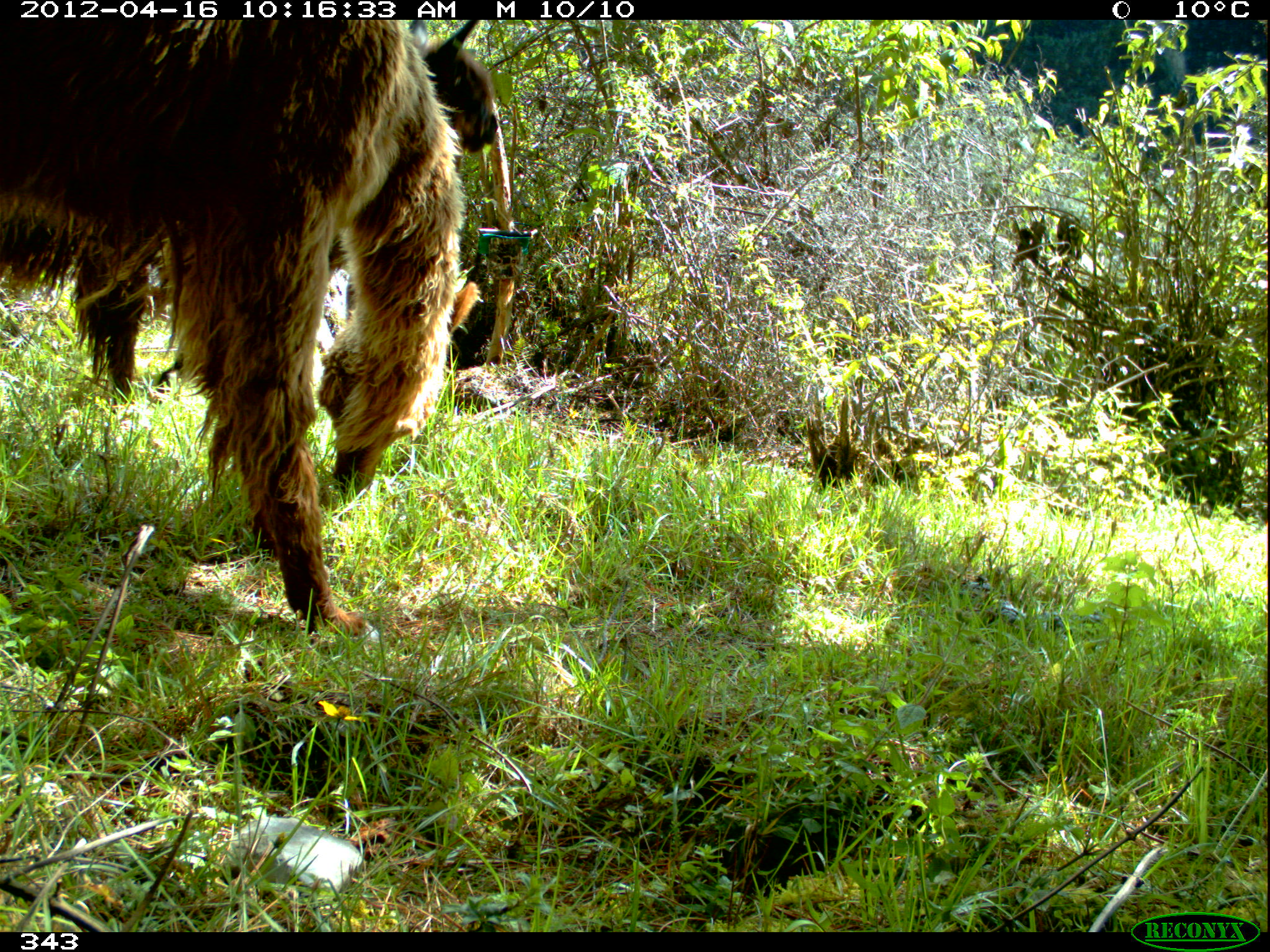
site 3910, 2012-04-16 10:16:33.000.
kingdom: Animalia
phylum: Chordata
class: Mammalia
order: Artiodactyla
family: Camelidae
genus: Vicugna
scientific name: Vicugna pacos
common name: alpaca